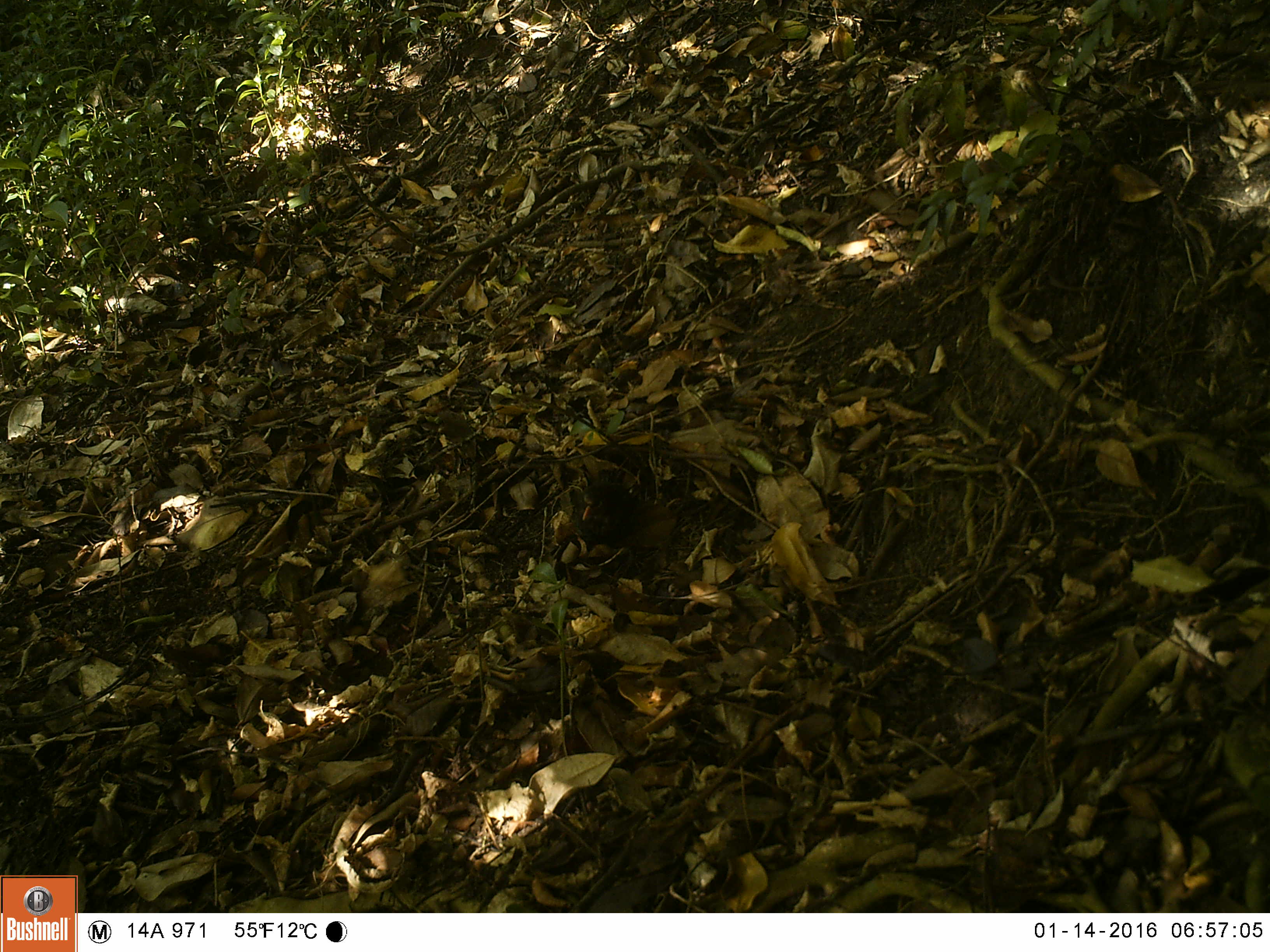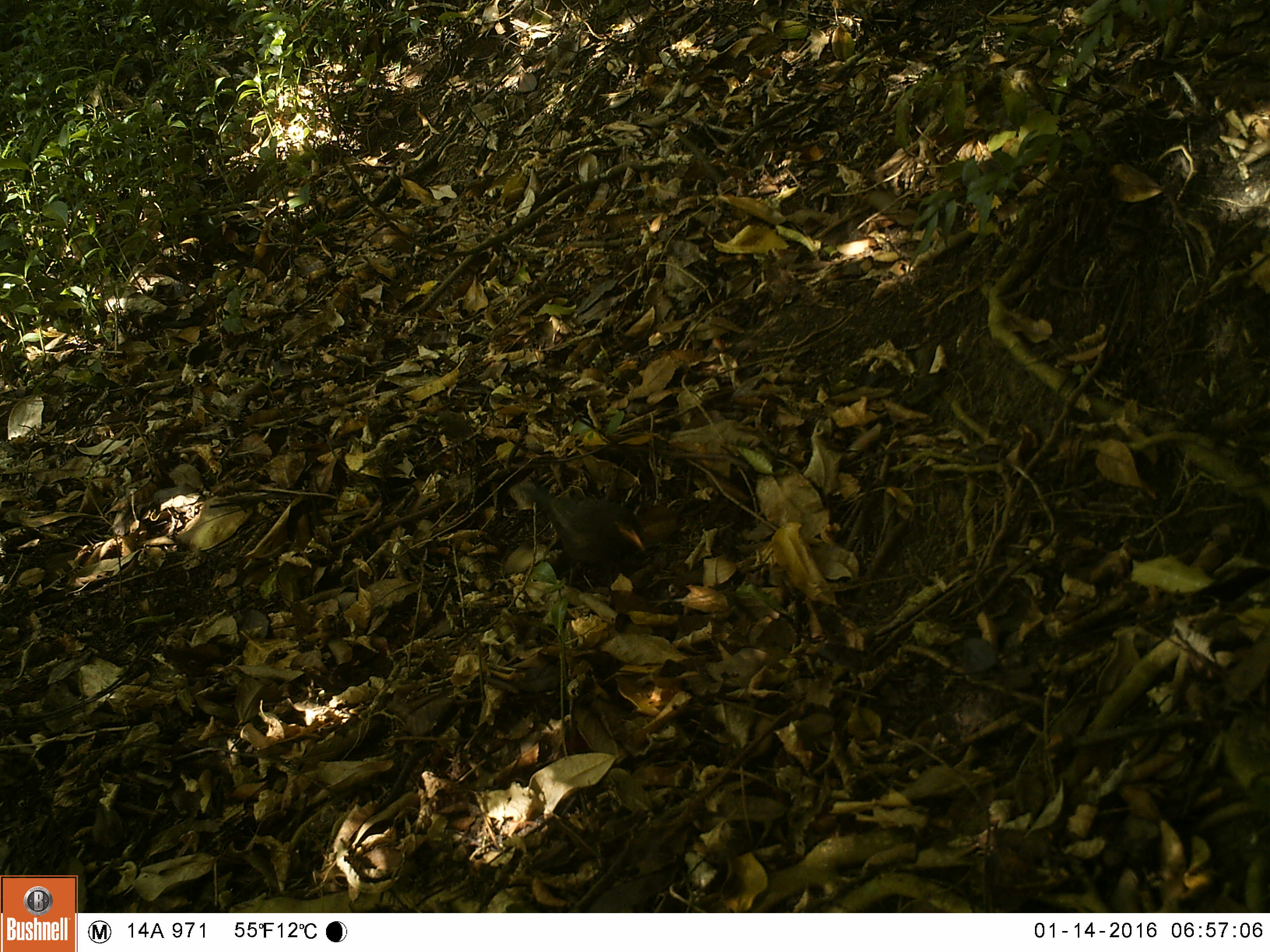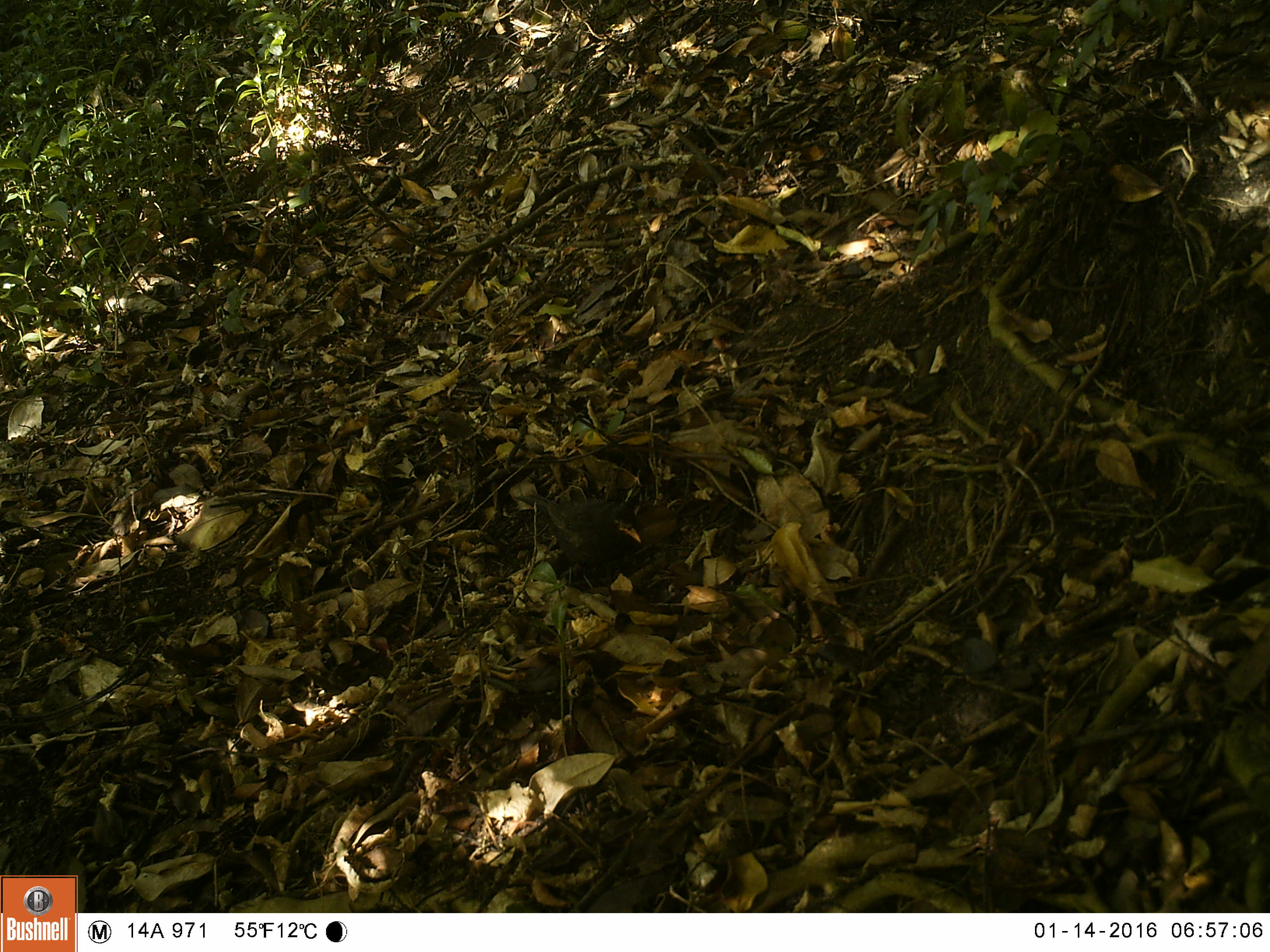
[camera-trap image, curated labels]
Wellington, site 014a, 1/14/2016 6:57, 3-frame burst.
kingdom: Animalia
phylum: Chordata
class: Aves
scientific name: Aves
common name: bird